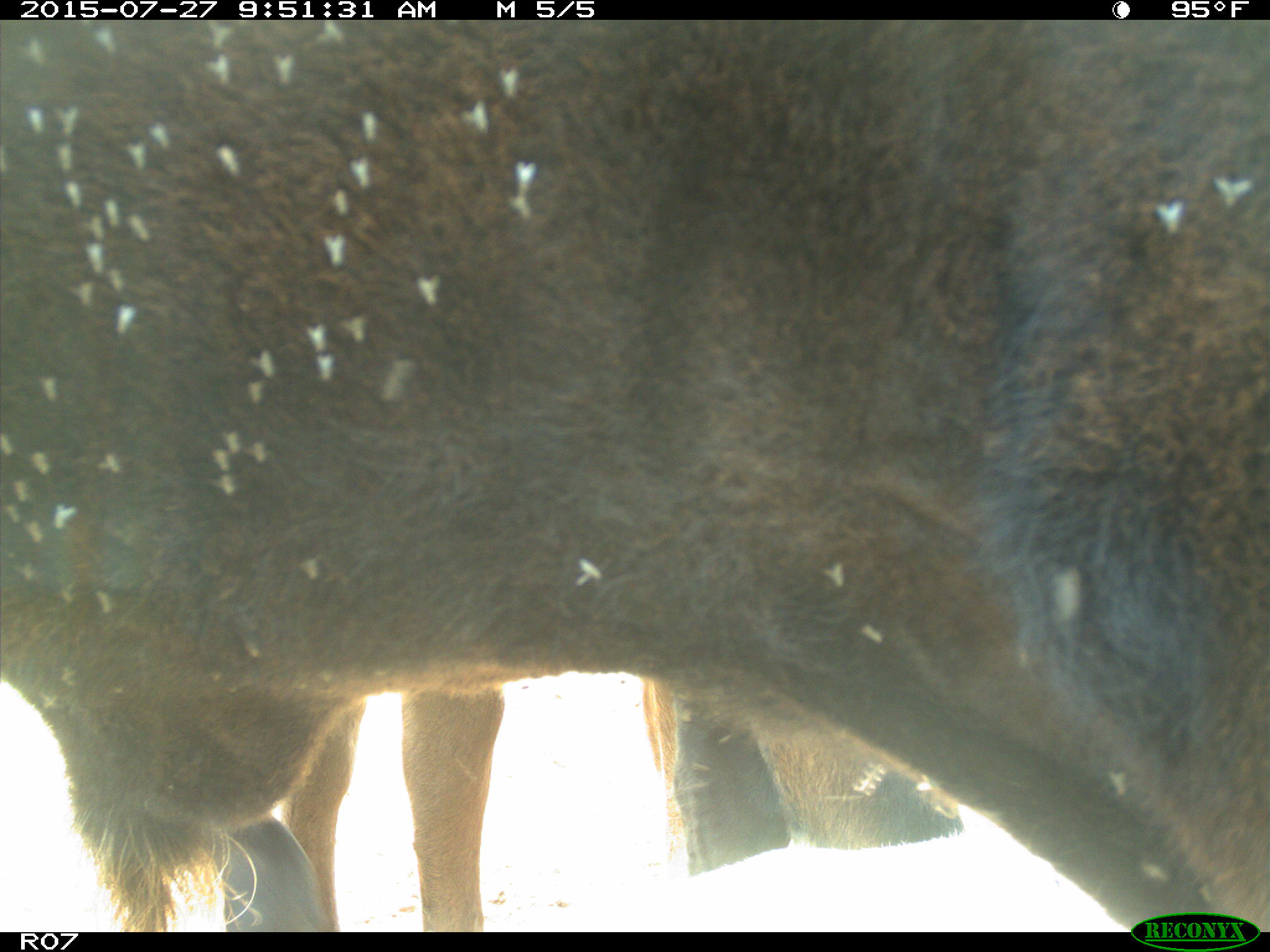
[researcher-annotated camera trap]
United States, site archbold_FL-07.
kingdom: Animalia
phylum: Chordata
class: Mammalia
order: Artiodactyla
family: Bovidae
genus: Bos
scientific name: Bos taurus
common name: domestic cow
Bos taurus (domestic cow).